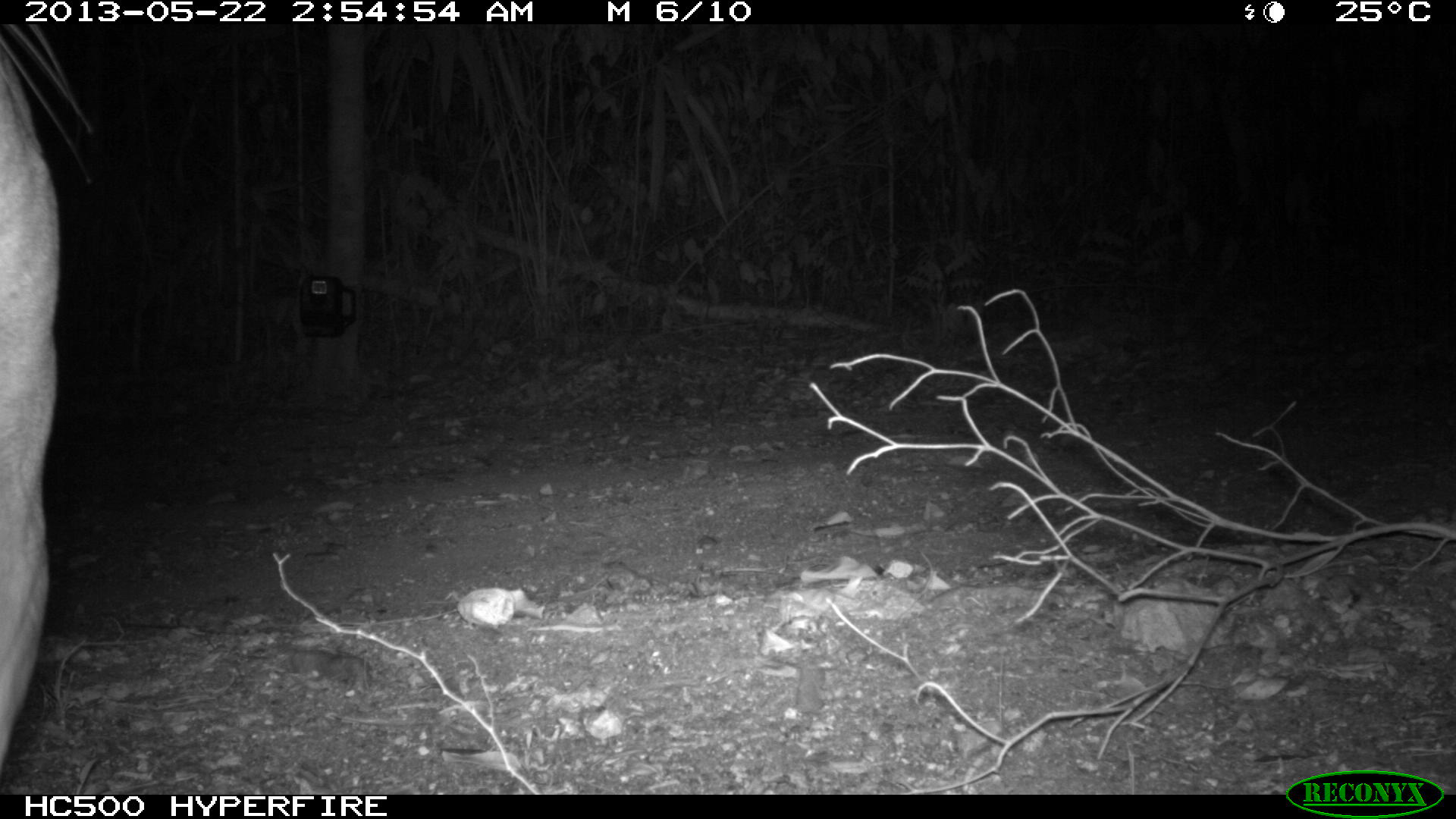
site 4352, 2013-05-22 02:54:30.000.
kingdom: Animalia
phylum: Chordata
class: Mammalia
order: Carnivora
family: Felidae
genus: Puma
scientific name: Puma concolor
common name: mountain lion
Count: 1.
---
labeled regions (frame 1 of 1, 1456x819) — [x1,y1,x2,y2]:
puma concolor: [0,32,56,791]